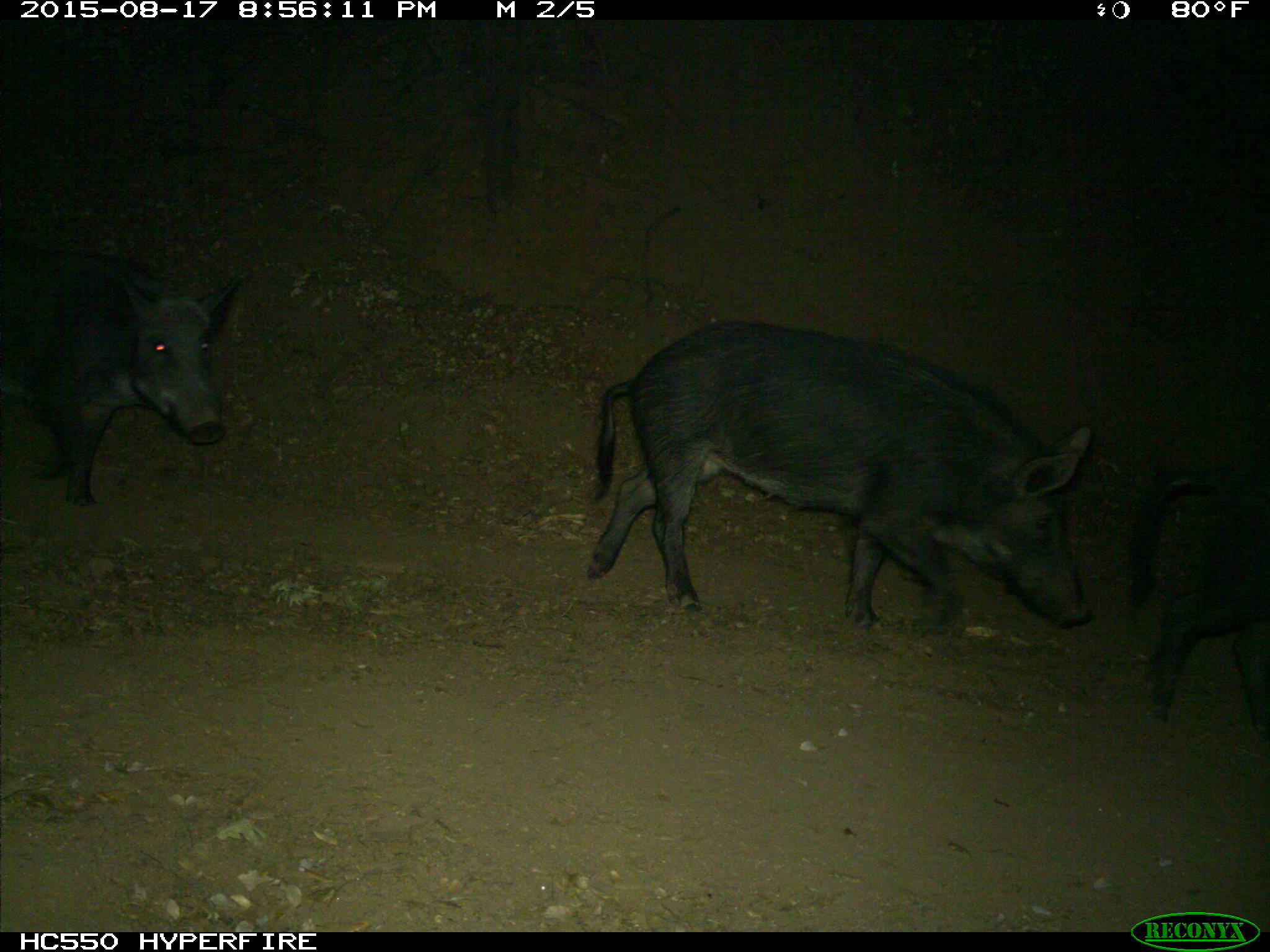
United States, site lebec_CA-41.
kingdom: Animalia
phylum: Chordata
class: Mammalia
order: Artiodactyla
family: Suidae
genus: Sus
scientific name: Sus scrofa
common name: wild boar